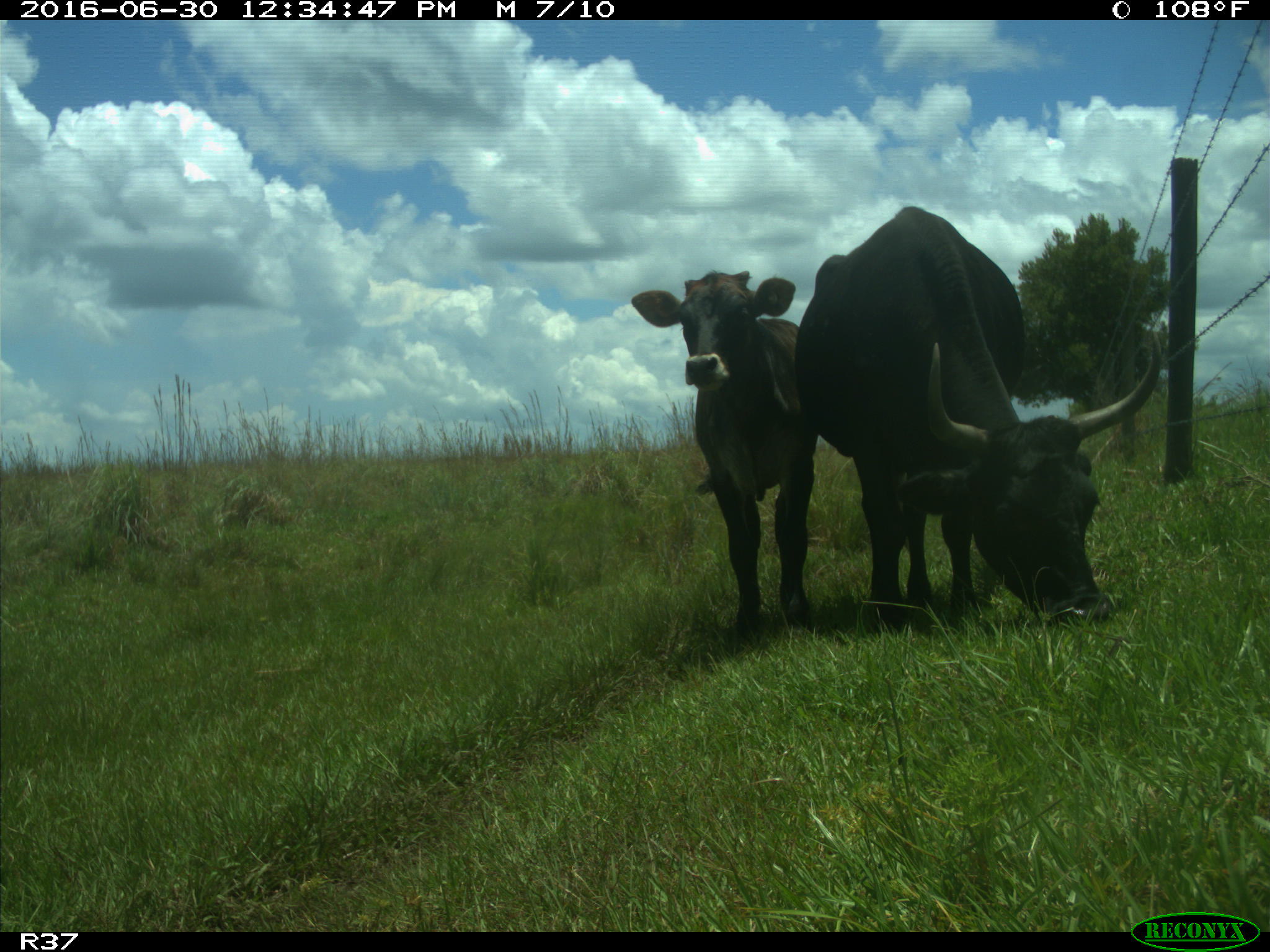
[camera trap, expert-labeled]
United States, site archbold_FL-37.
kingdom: Animalia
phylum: Chordata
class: Mammalia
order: Artiodactyla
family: Bovidae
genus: Bos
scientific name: Bos taurus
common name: domestic cow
Bos taurus (domestic cow).